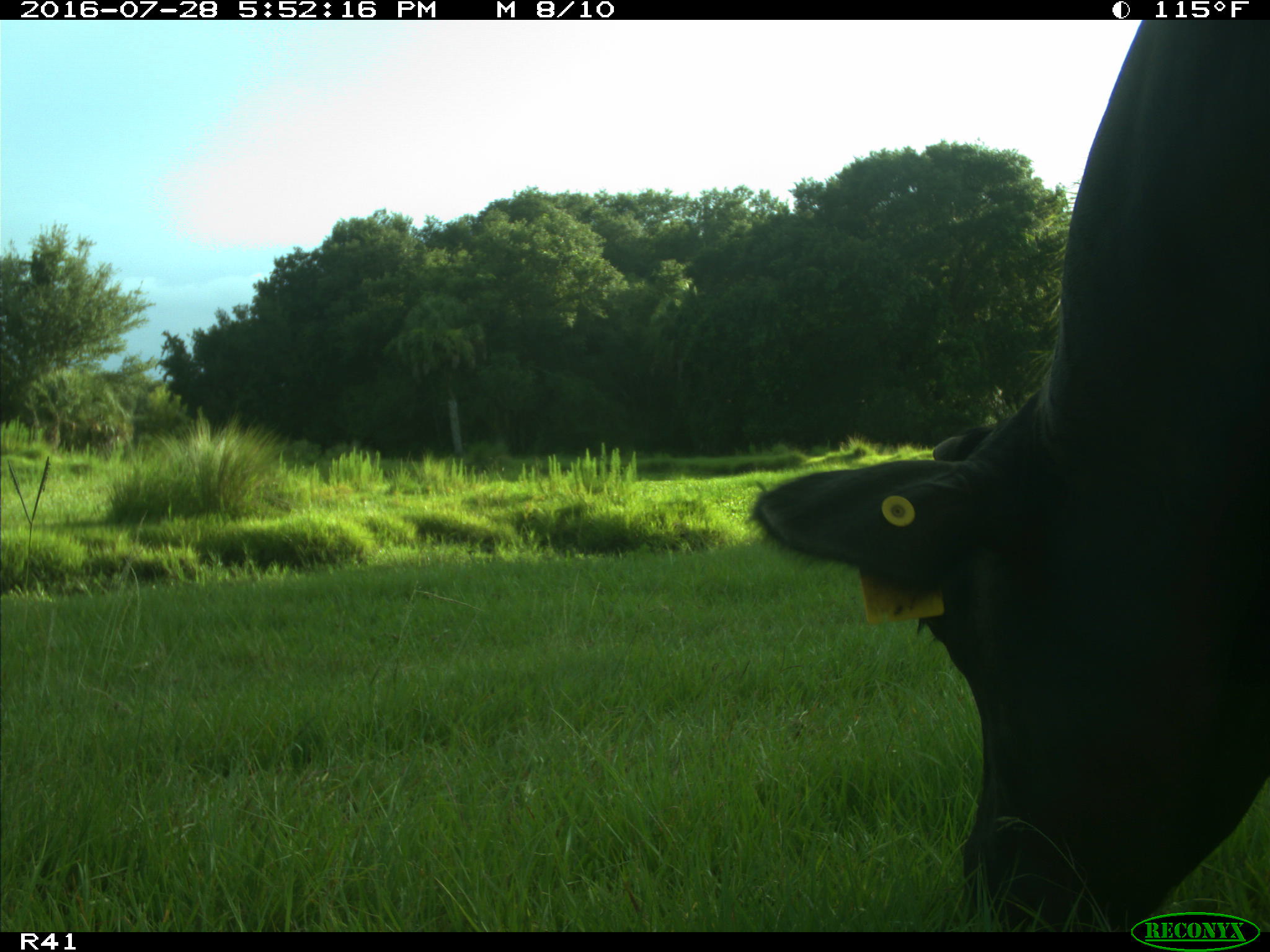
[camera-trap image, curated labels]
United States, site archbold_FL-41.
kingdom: Animalia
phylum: Chordata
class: Mammalia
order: Artiodactyla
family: Bovidae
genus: Bos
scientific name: Bos taurus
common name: domestic cow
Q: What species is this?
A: Bos taurus (domestic cow).